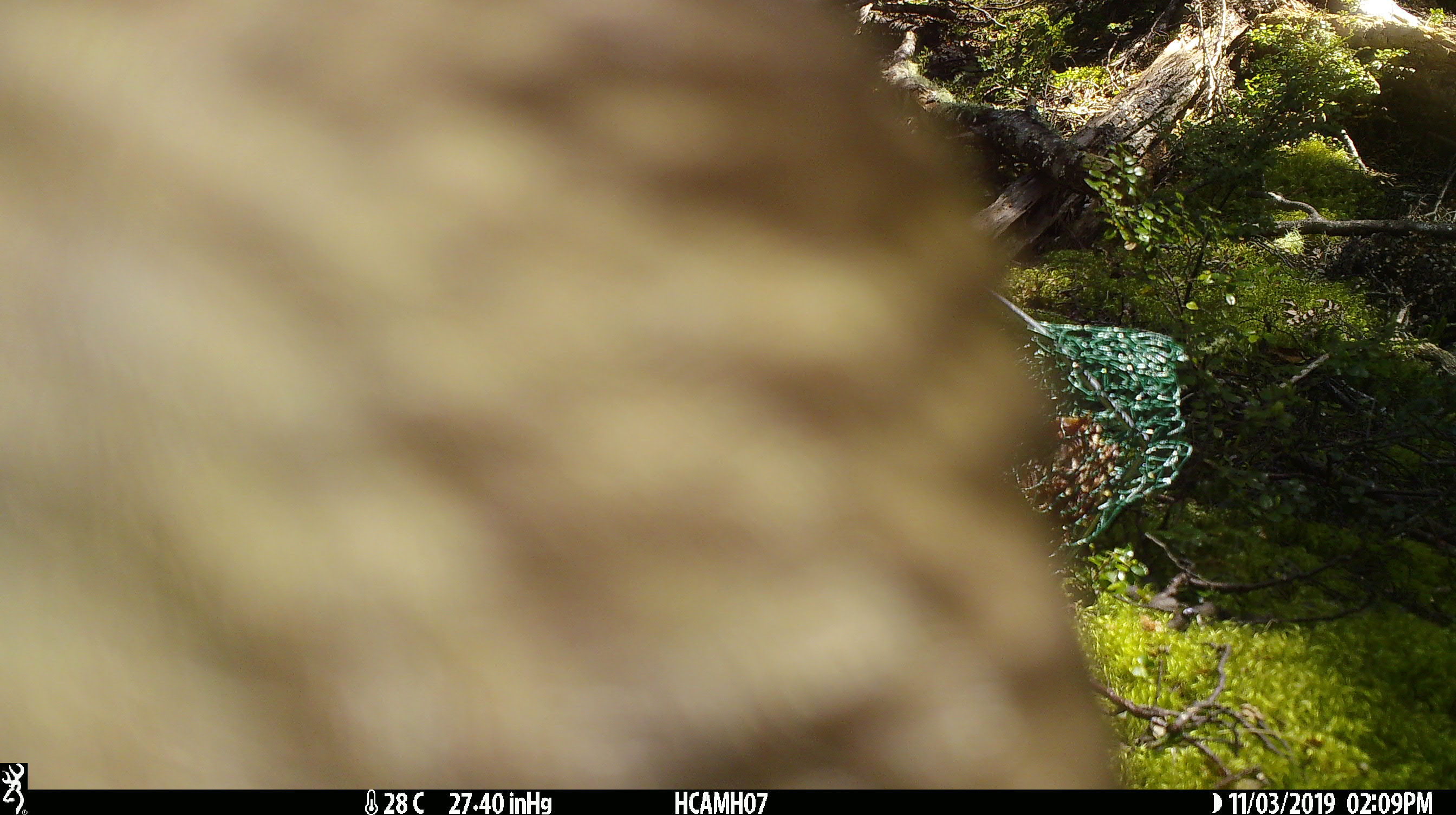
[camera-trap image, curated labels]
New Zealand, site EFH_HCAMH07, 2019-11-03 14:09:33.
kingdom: Animalia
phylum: Chordata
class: Aves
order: Psittaciformes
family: Strigopidae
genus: Nestor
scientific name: Nestor notabilis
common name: kea